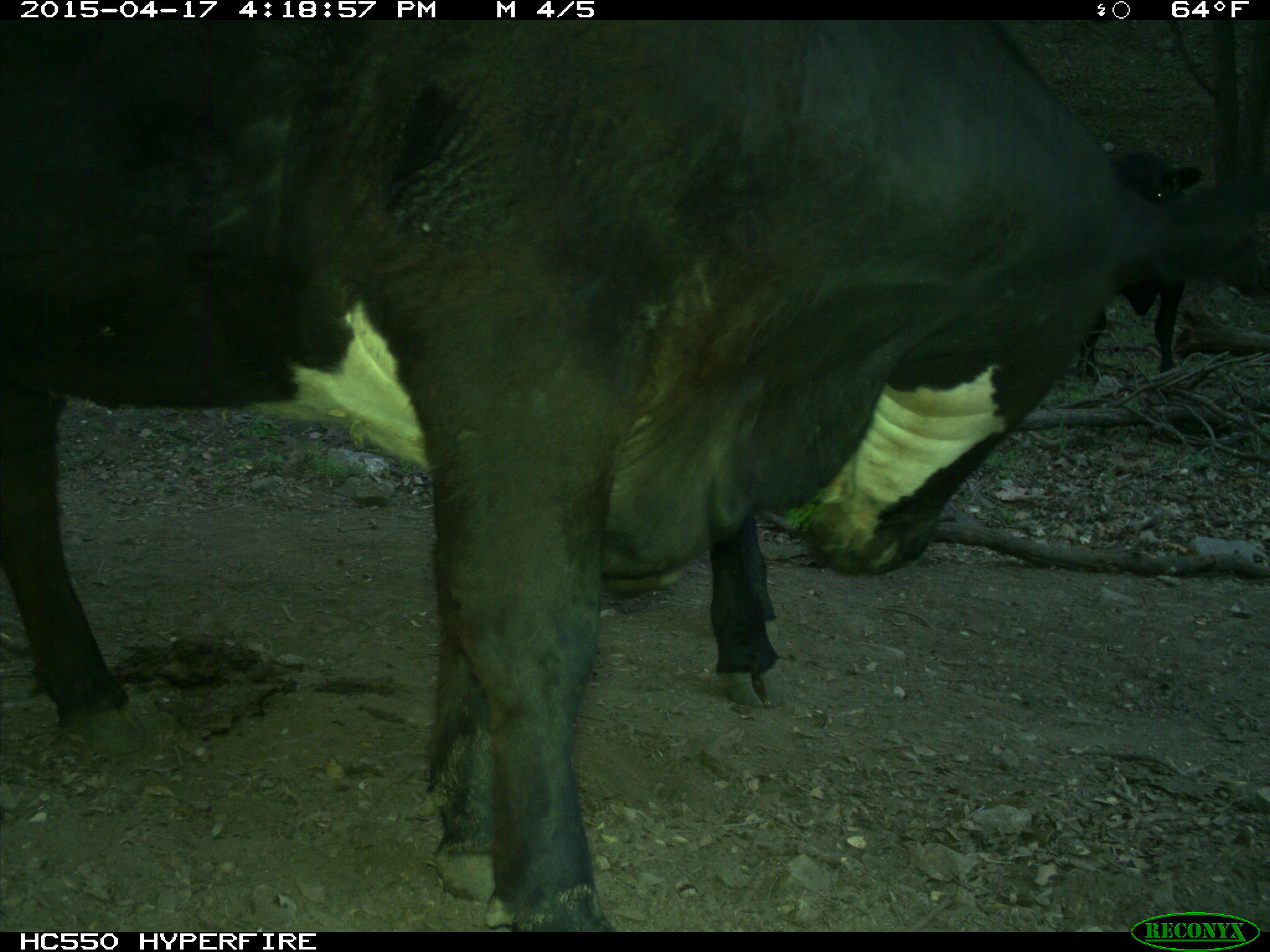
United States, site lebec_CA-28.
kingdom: Animalia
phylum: Chordata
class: Mammalia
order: Artiodactyla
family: Bovidae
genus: Bos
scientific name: Bos taurus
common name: domestic cow